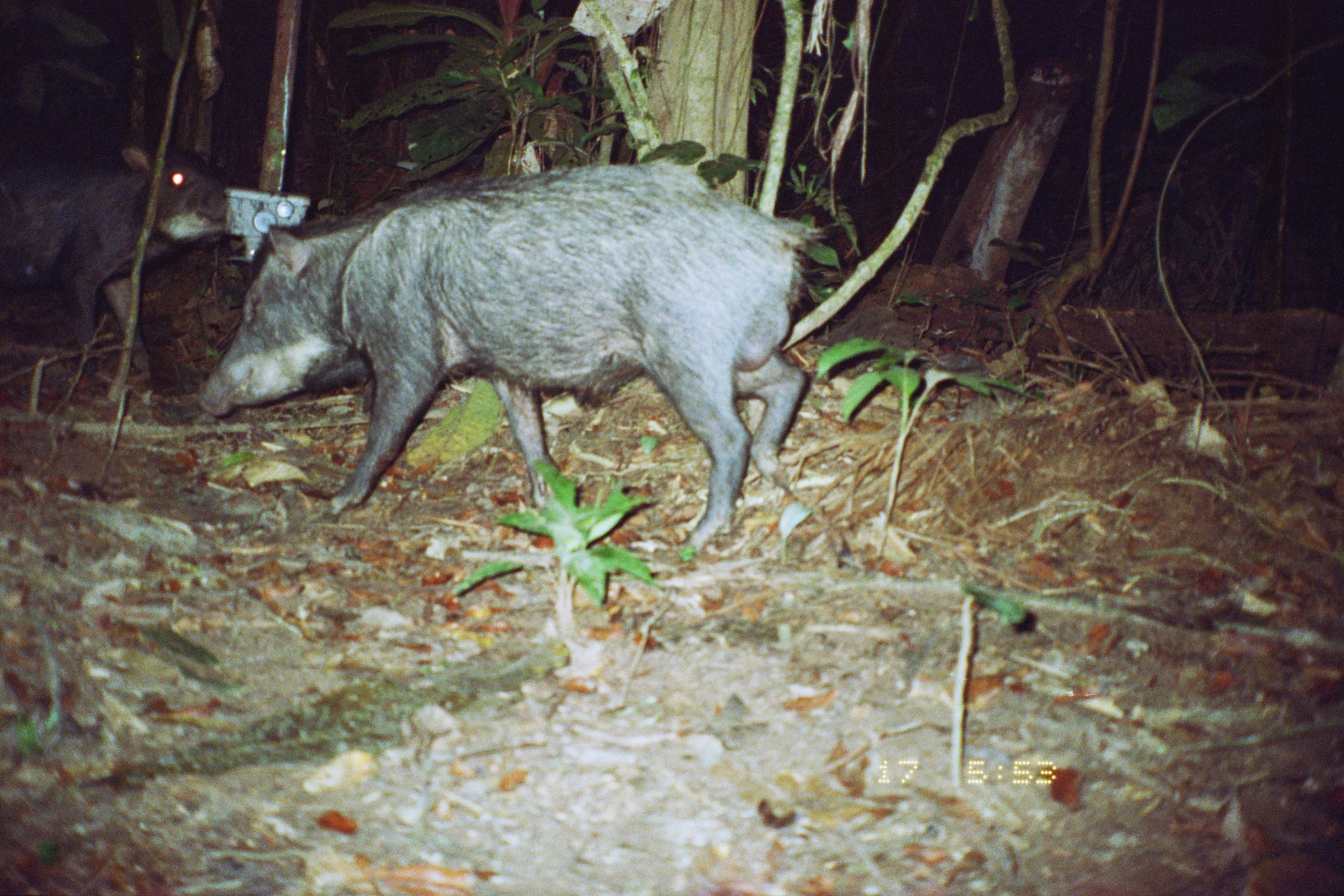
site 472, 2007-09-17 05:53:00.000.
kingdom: Animalia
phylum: Chordata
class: Mammalia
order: Artiodactyla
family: Tayassuidae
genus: Tayassu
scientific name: Tayassu pecari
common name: white-lipped peccary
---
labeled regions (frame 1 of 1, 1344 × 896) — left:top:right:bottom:
tayassu pecari: 197:159:829:559; 0:142:226:378